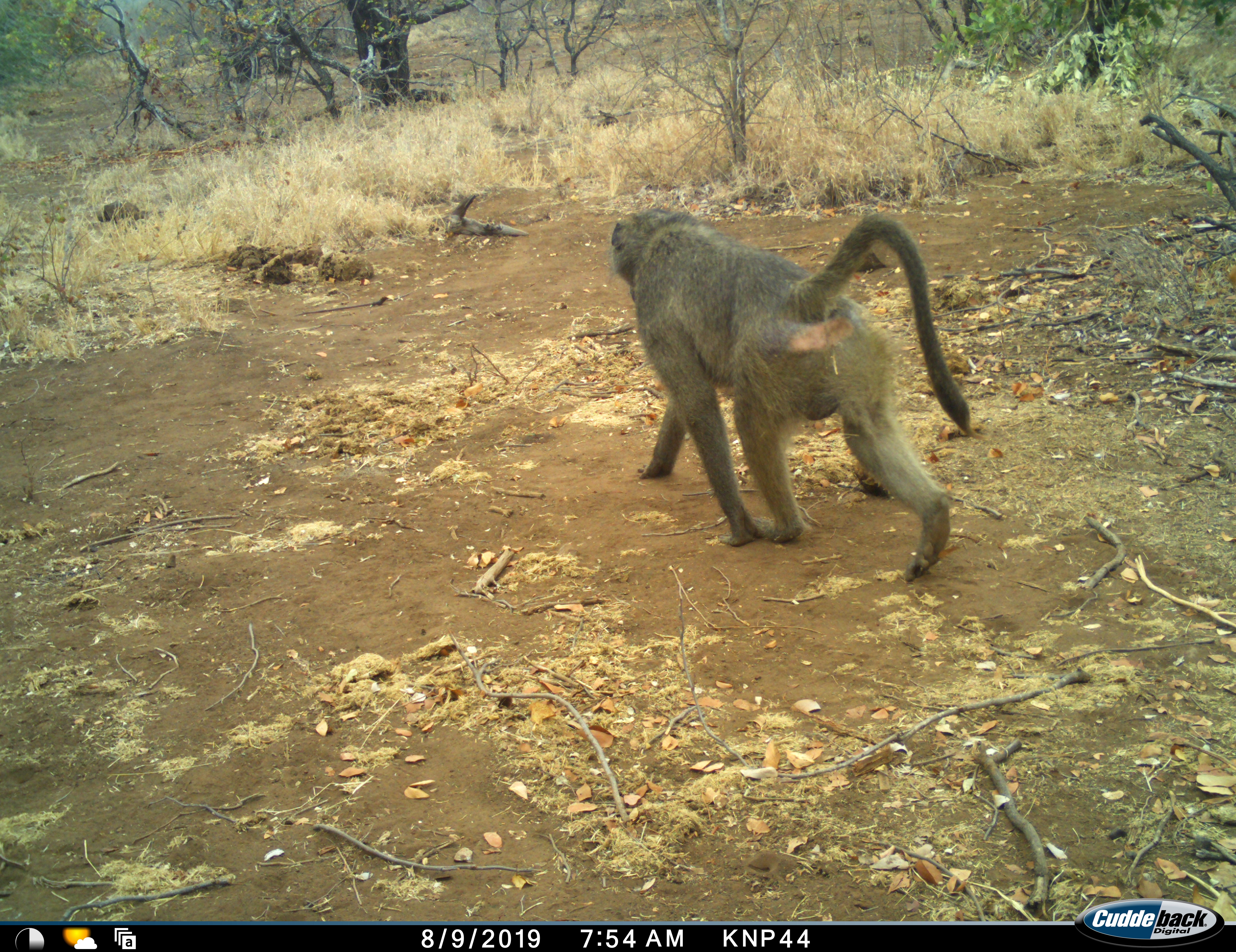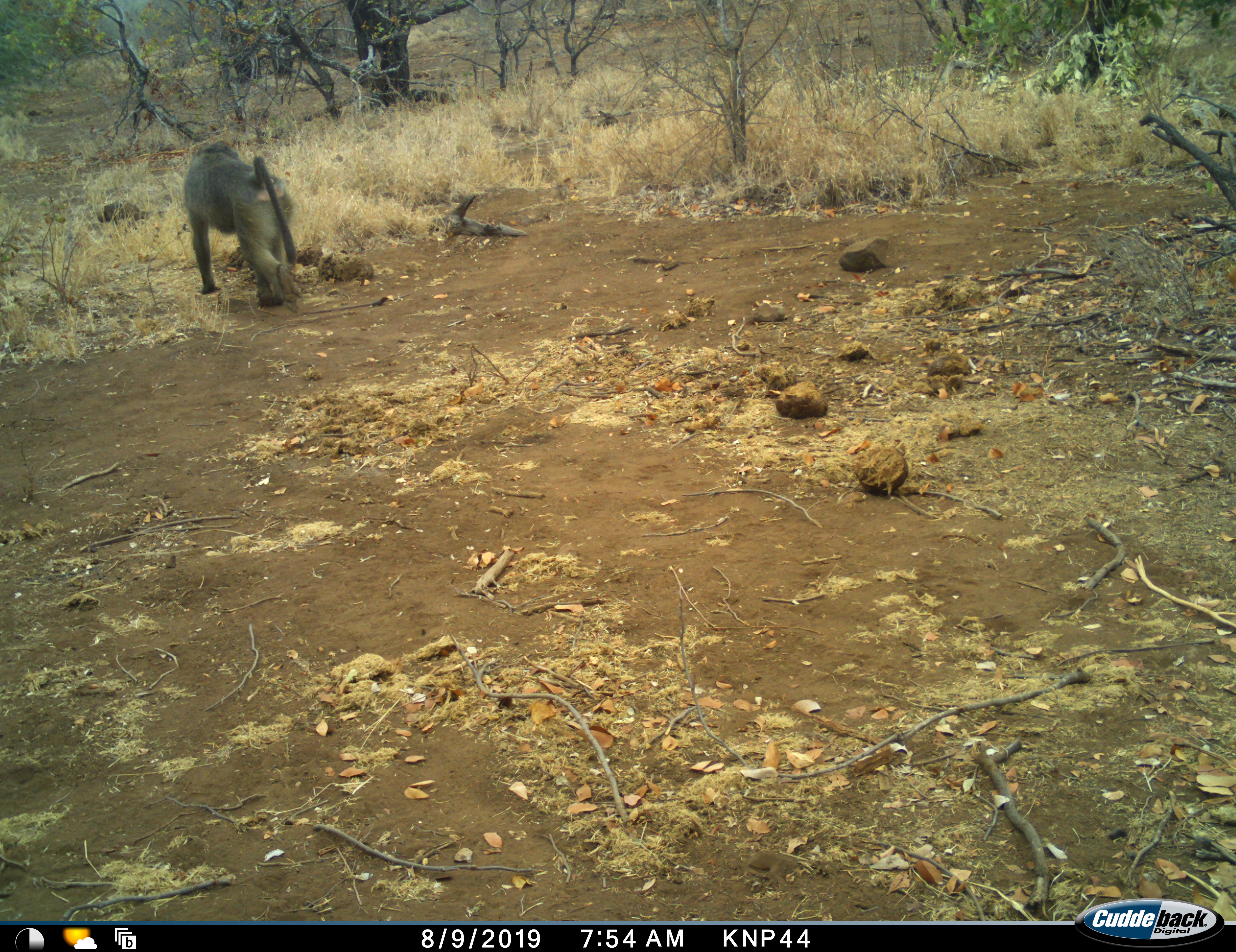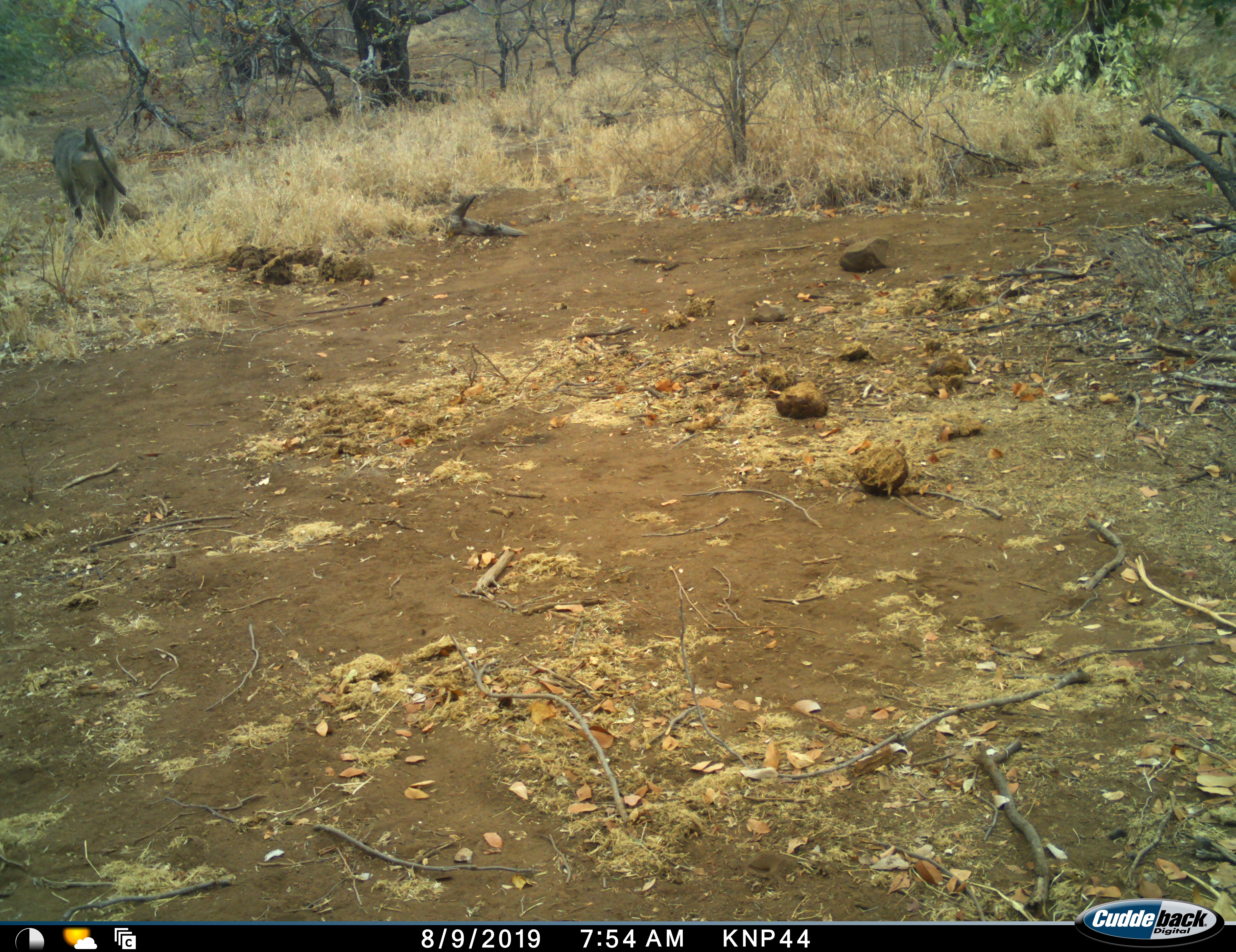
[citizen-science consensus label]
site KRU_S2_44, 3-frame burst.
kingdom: Animalia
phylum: Chordata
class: Mammalia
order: Primates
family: Cercopithecidae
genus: Papio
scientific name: Papio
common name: baboon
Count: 1.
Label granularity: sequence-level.